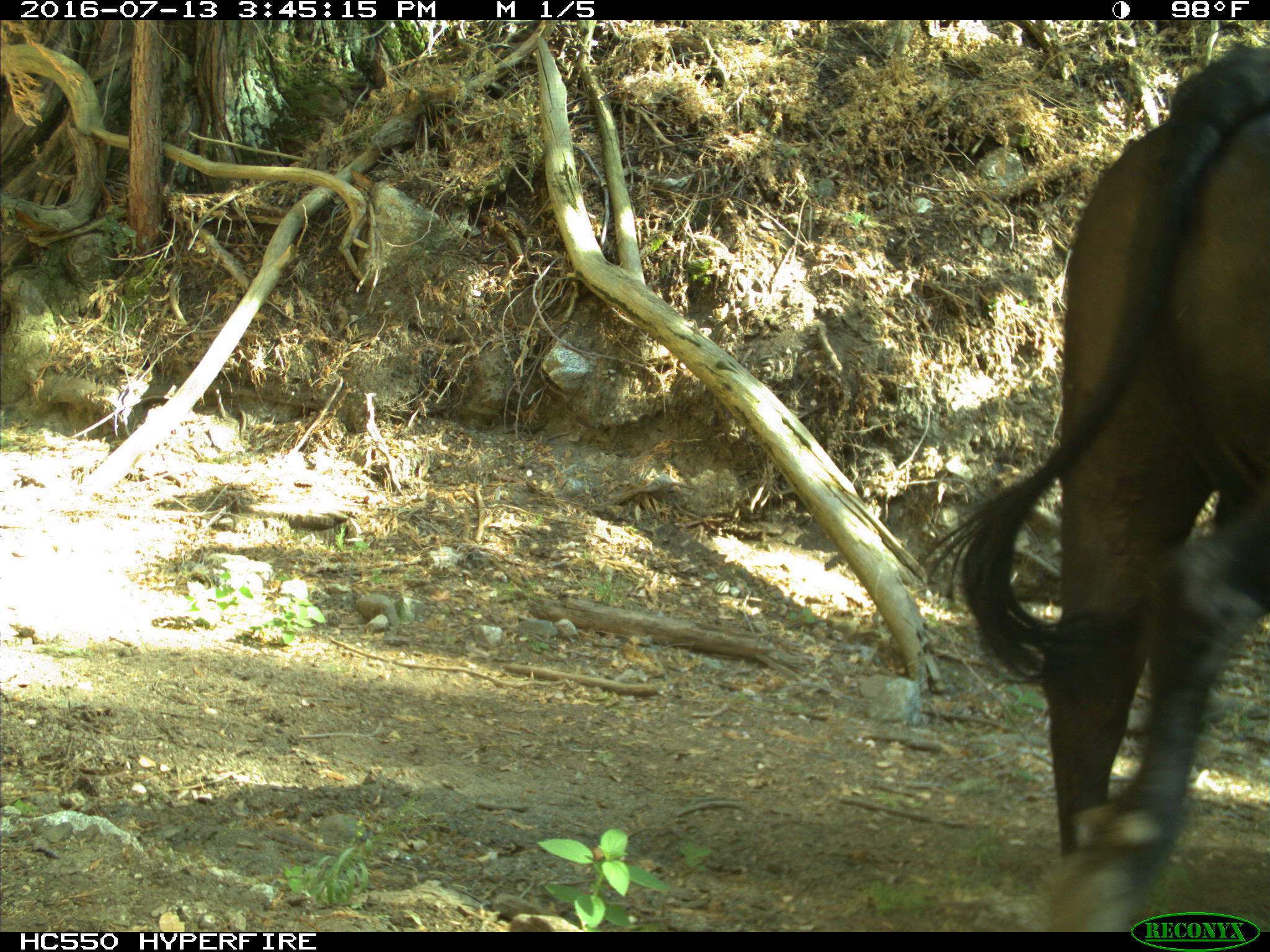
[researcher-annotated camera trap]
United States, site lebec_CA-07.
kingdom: Animalia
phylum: Chordata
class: Mammalia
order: Artiodactyla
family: Bovidae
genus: Bos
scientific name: Bos taurus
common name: domestic cow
Bos taurus (domestic cow).